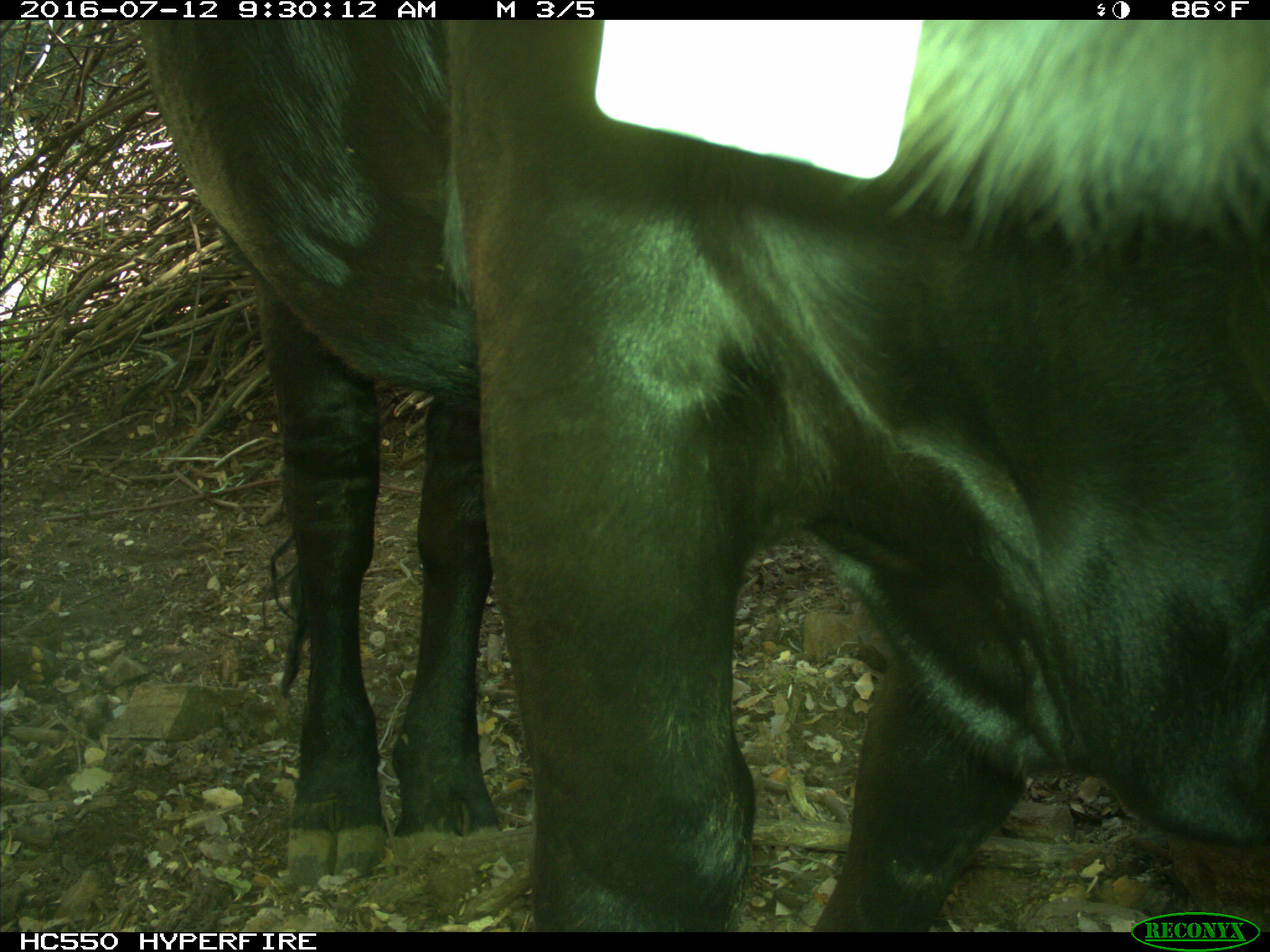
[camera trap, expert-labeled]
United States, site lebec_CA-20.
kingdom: Animalia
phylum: Chordata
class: Mammalia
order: Artiodactyla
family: Bovidae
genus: Bos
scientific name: Bos taurus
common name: domestic cow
Bos taurus (domestic cow).